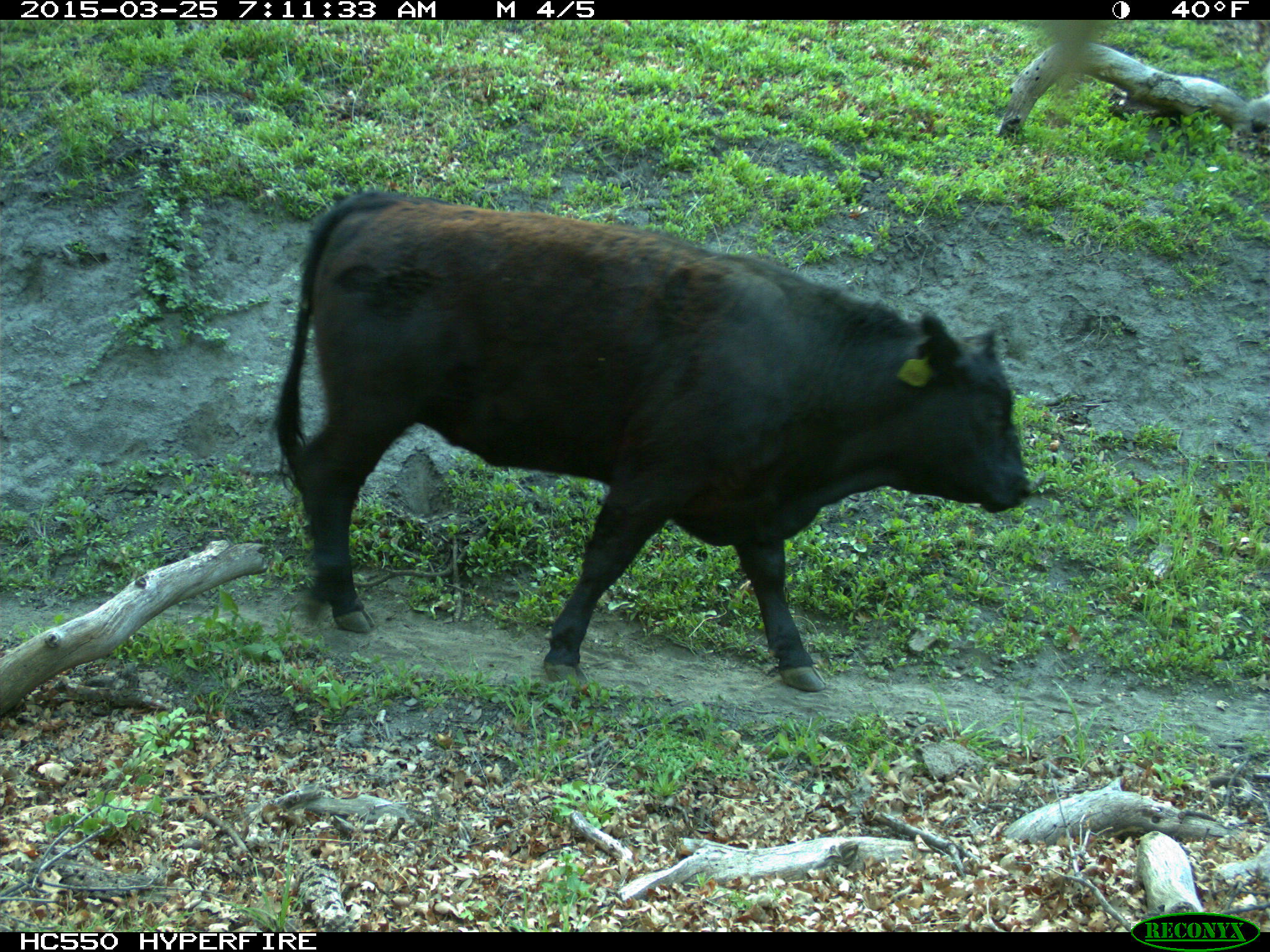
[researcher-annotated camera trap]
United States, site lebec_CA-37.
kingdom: Animalia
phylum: Chordata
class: Mammalia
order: Artiodactyla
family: Bovidae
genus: Bos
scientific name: Bos taurus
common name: domestic cow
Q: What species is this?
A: Bos taurus (domestic cow).